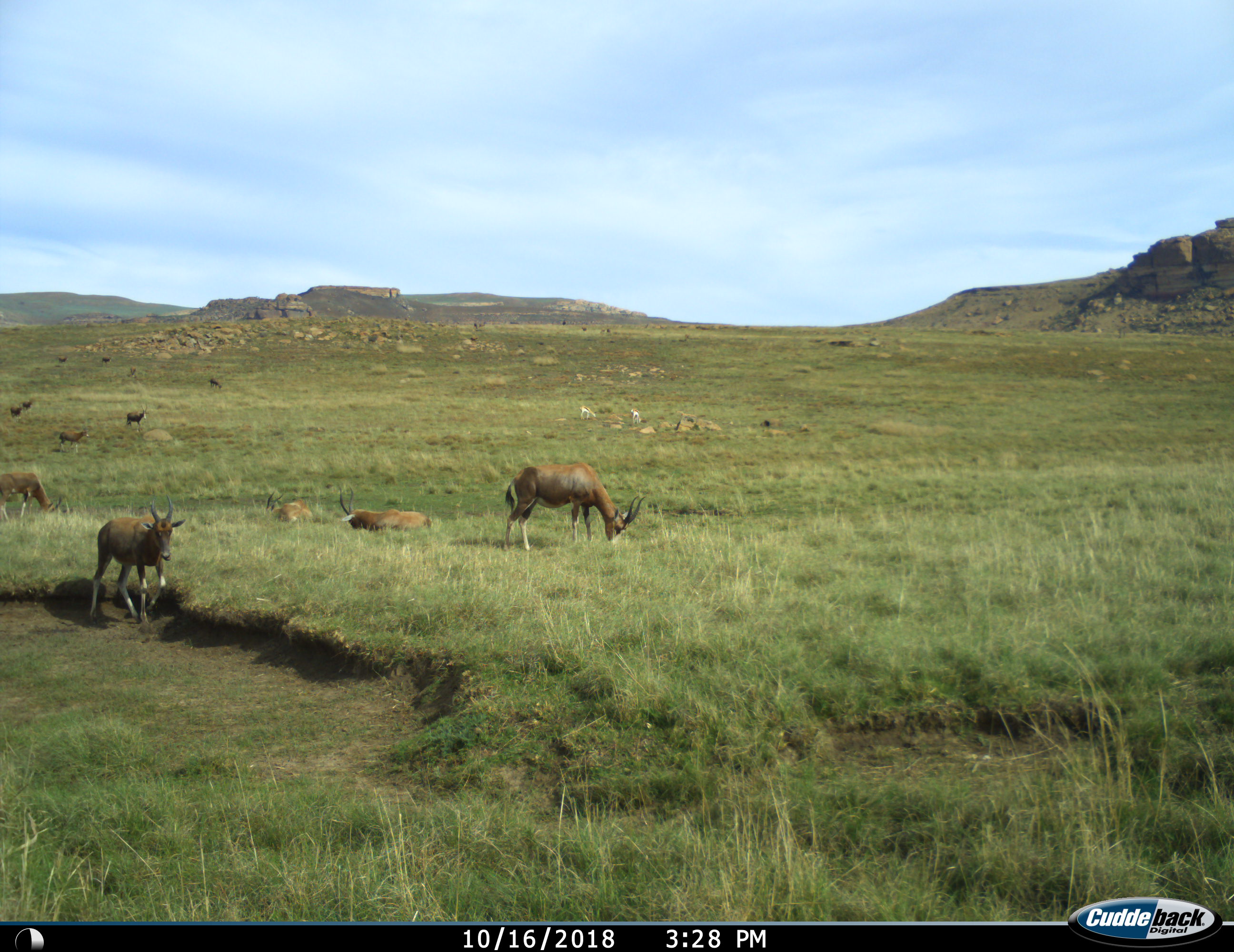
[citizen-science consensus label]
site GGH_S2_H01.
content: unidentified animal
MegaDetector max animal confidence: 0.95